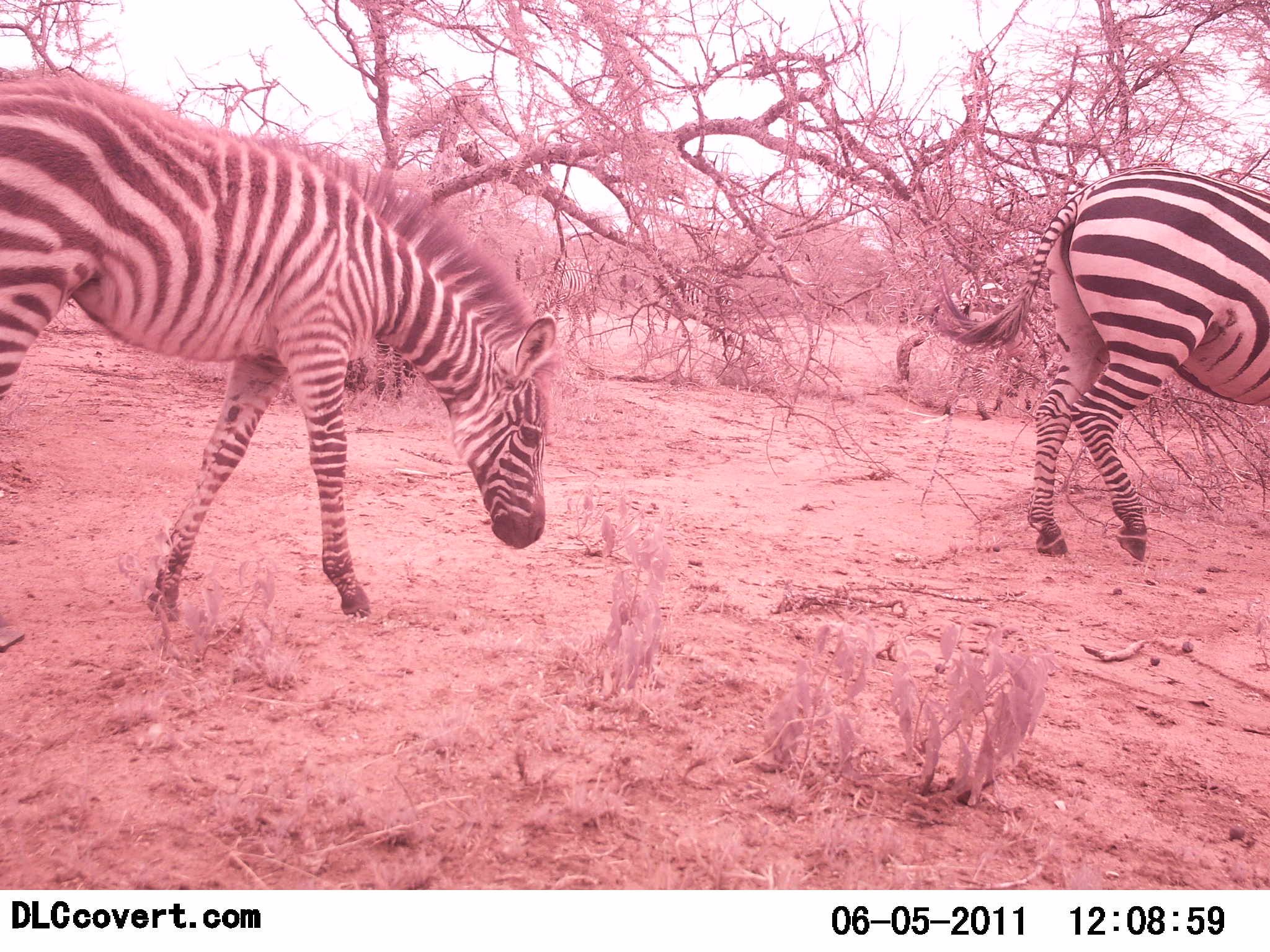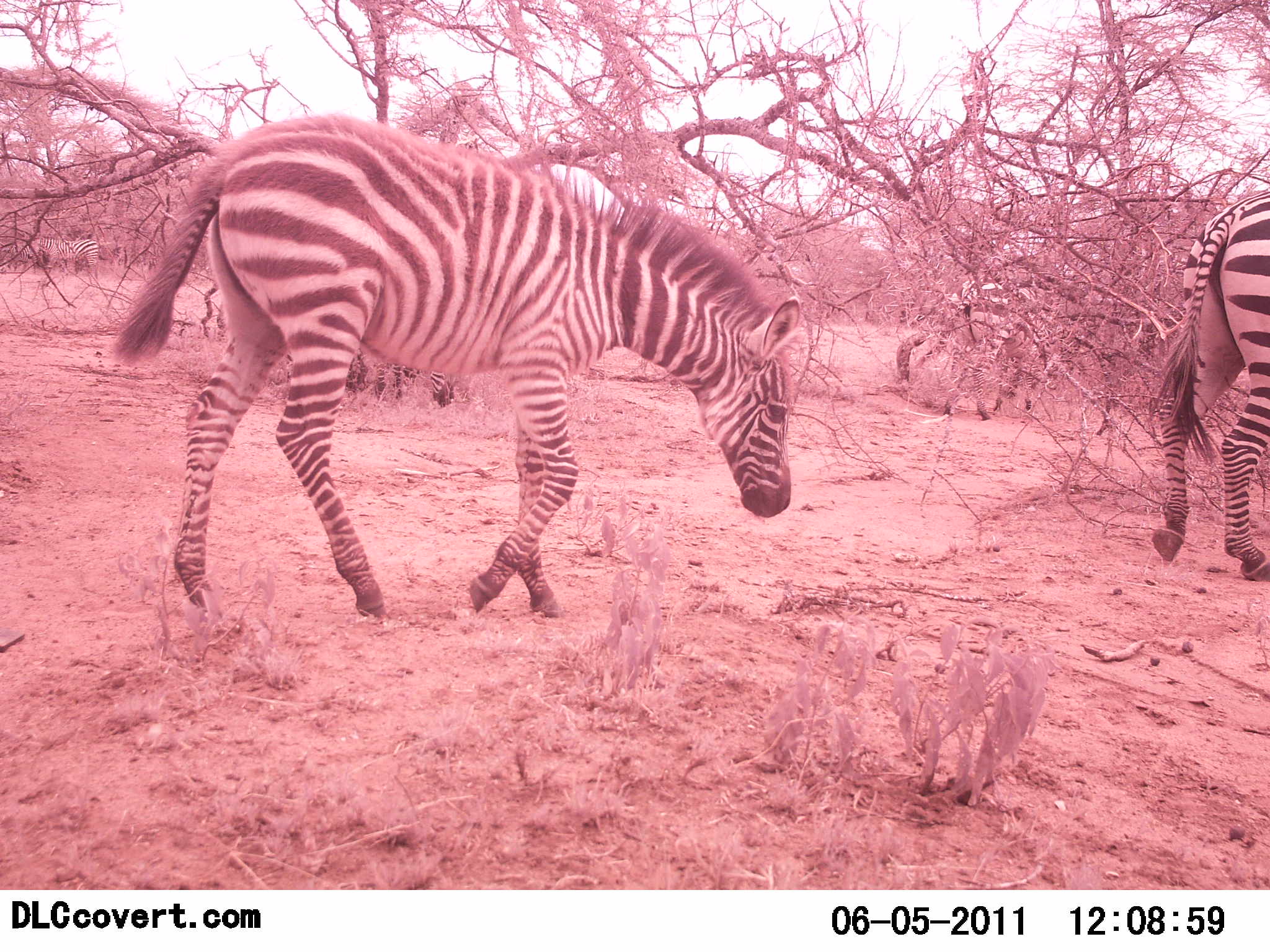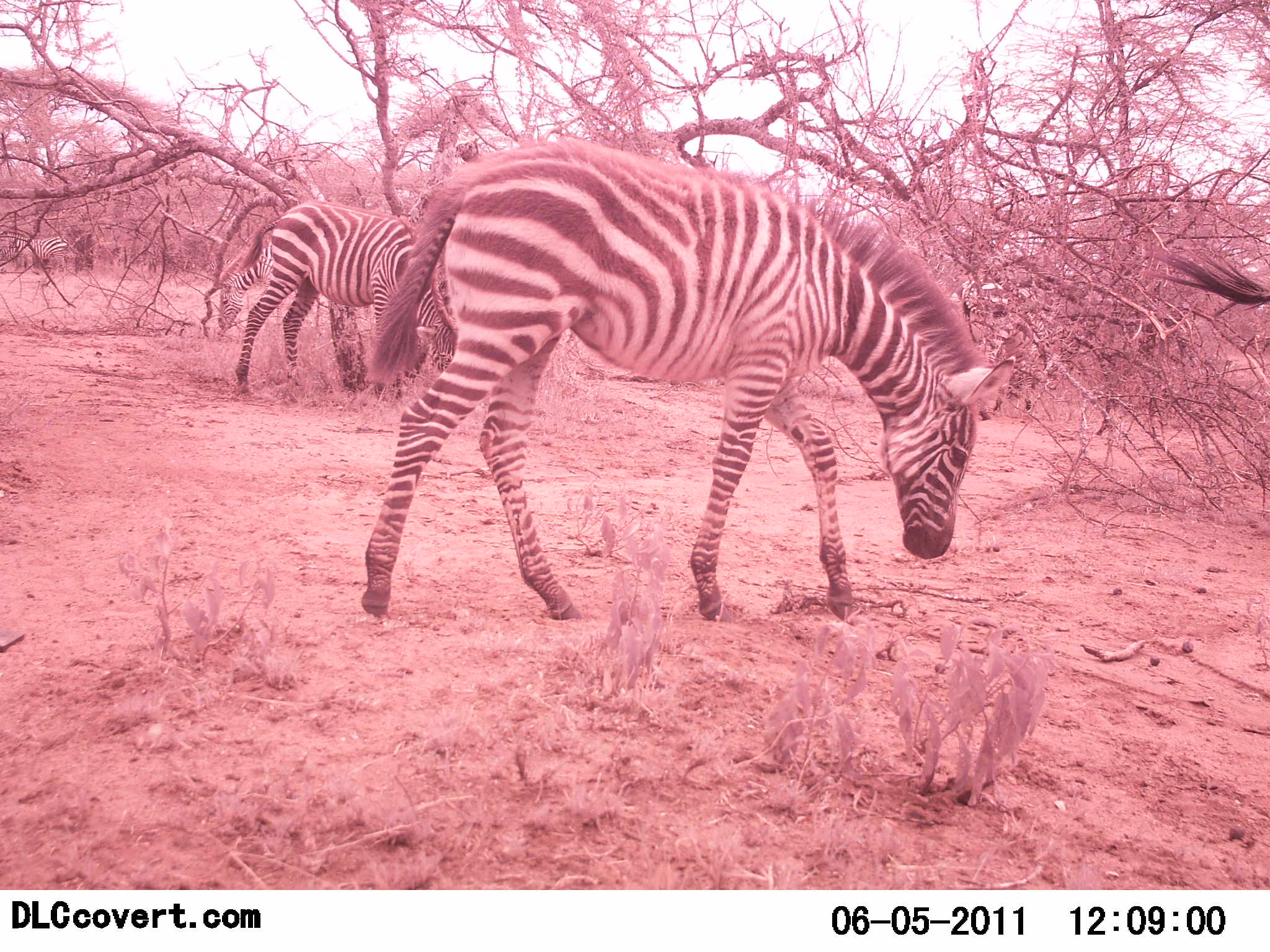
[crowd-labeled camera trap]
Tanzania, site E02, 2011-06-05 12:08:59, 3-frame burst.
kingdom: Animalia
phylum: Chordata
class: Mammalia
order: Perissodactyla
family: Equidae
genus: Equus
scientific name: Equus quagga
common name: plains zebra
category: zebra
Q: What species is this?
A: Zebra (plains zebra) (Equus quagga).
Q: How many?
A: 3.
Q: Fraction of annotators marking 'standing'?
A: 17%.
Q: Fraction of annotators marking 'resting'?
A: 0%.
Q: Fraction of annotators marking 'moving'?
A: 100%.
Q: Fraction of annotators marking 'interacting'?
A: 0%.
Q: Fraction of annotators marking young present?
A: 25%.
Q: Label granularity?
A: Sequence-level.